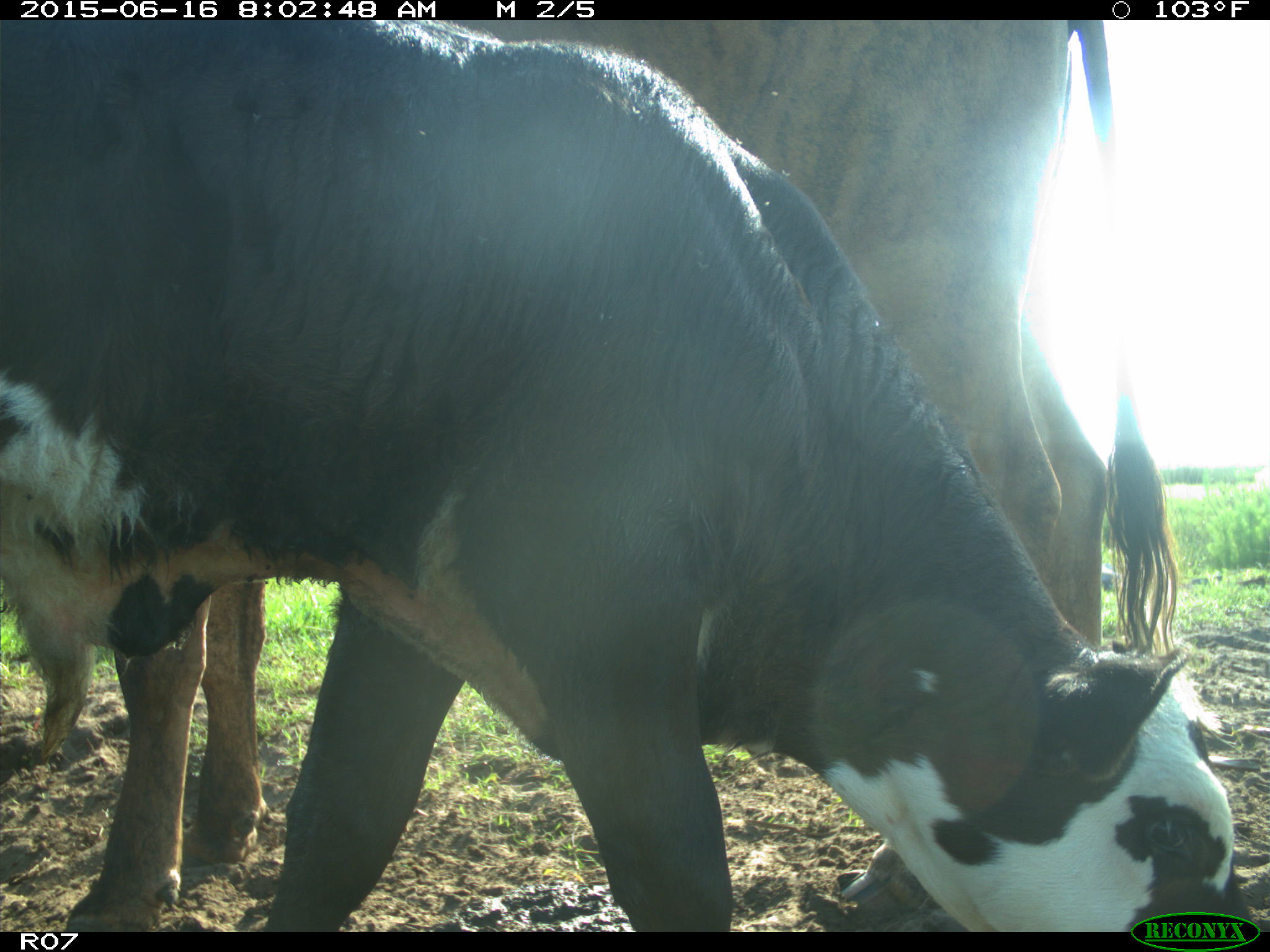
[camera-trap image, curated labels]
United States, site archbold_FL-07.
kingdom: Animalia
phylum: Chordata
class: Mammalia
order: Artiodactyla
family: Bovidae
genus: Bos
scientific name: Bos taurus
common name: domestic cow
Bos taurus (domestic cow).